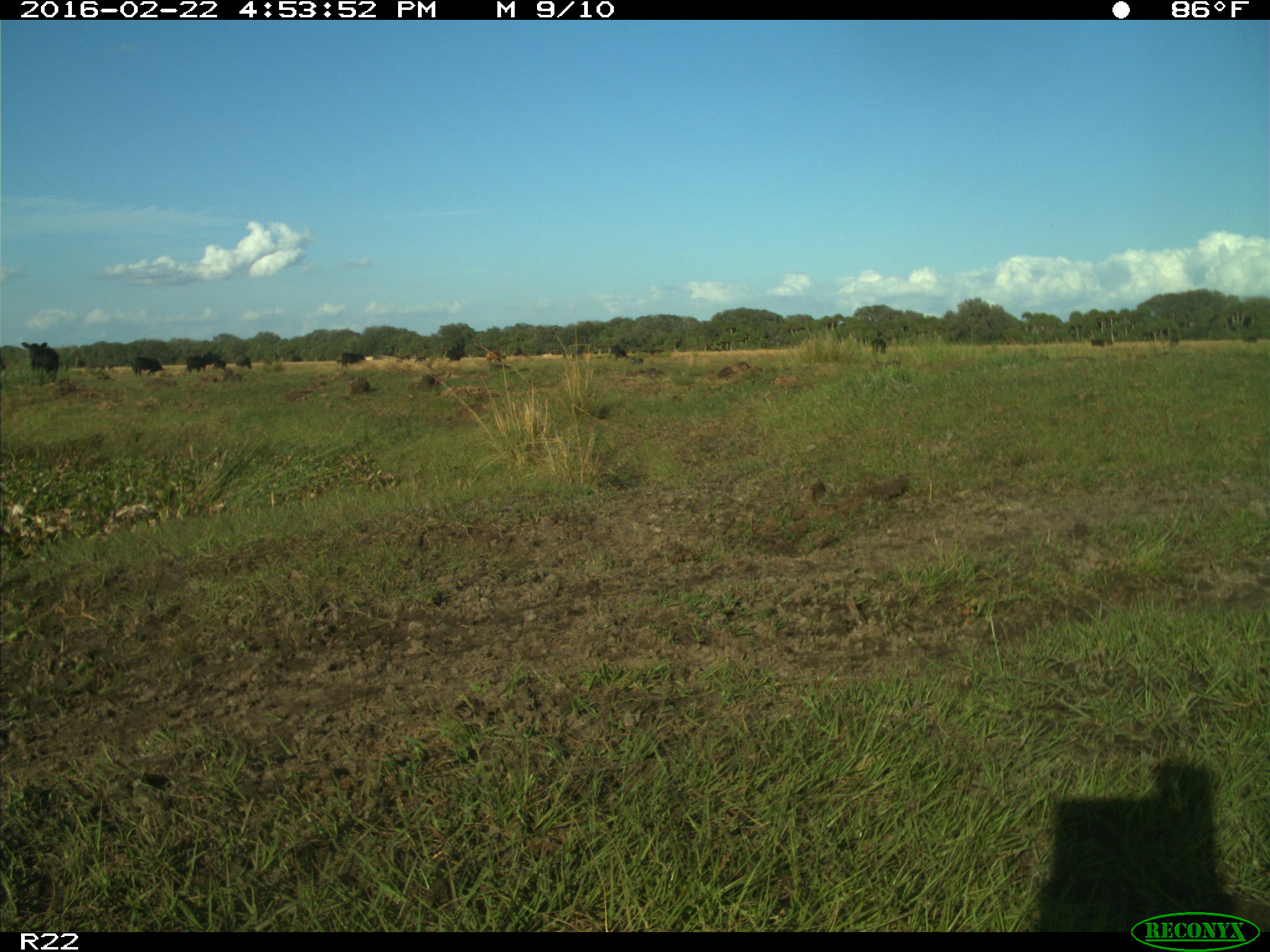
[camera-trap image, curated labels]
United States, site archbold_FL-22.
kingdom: Animalia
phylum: Chordata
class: Mammalia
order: Artiodactyla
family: Bovidae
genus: Bos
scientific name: Bos taurus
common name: domestic cow